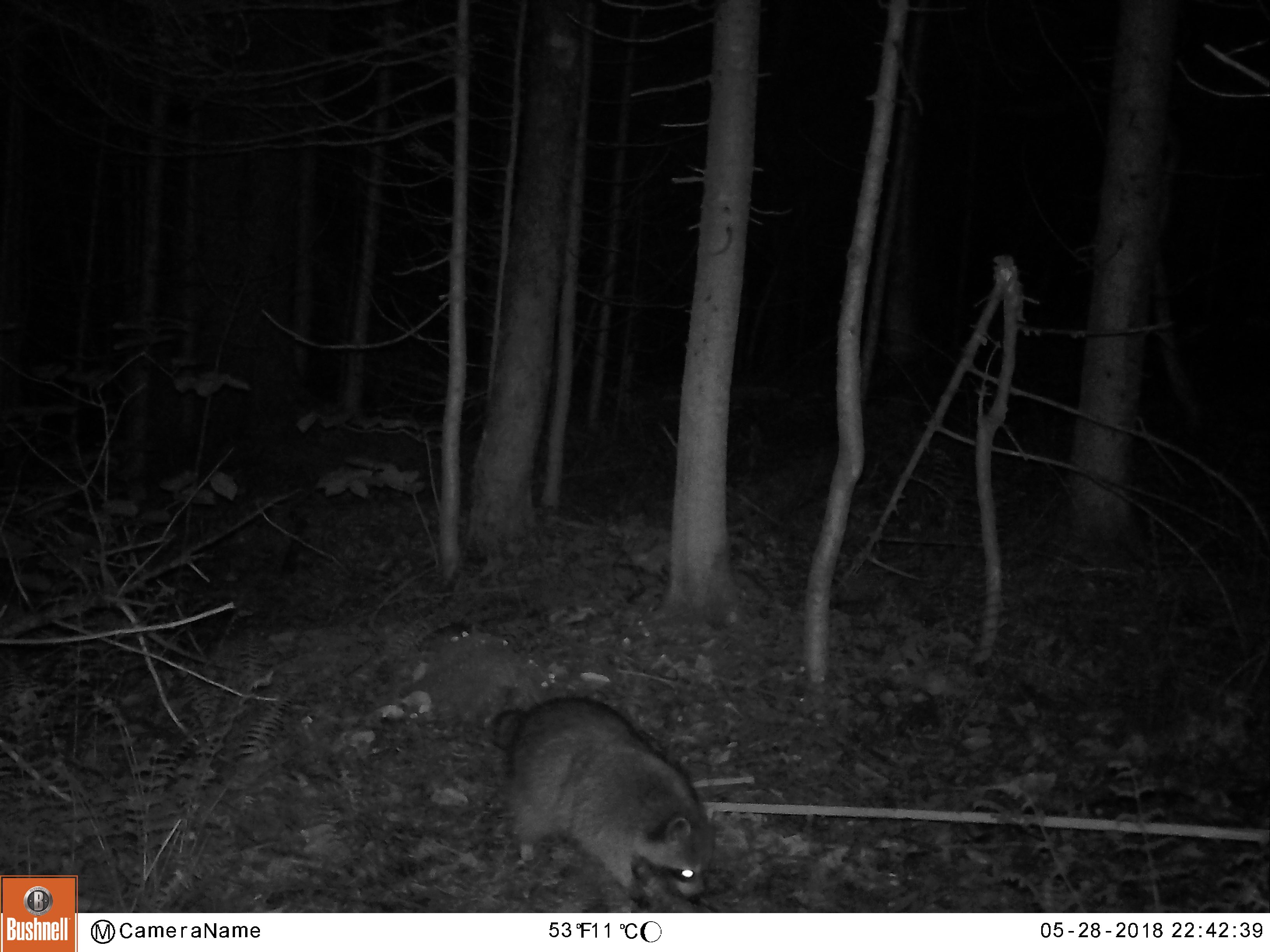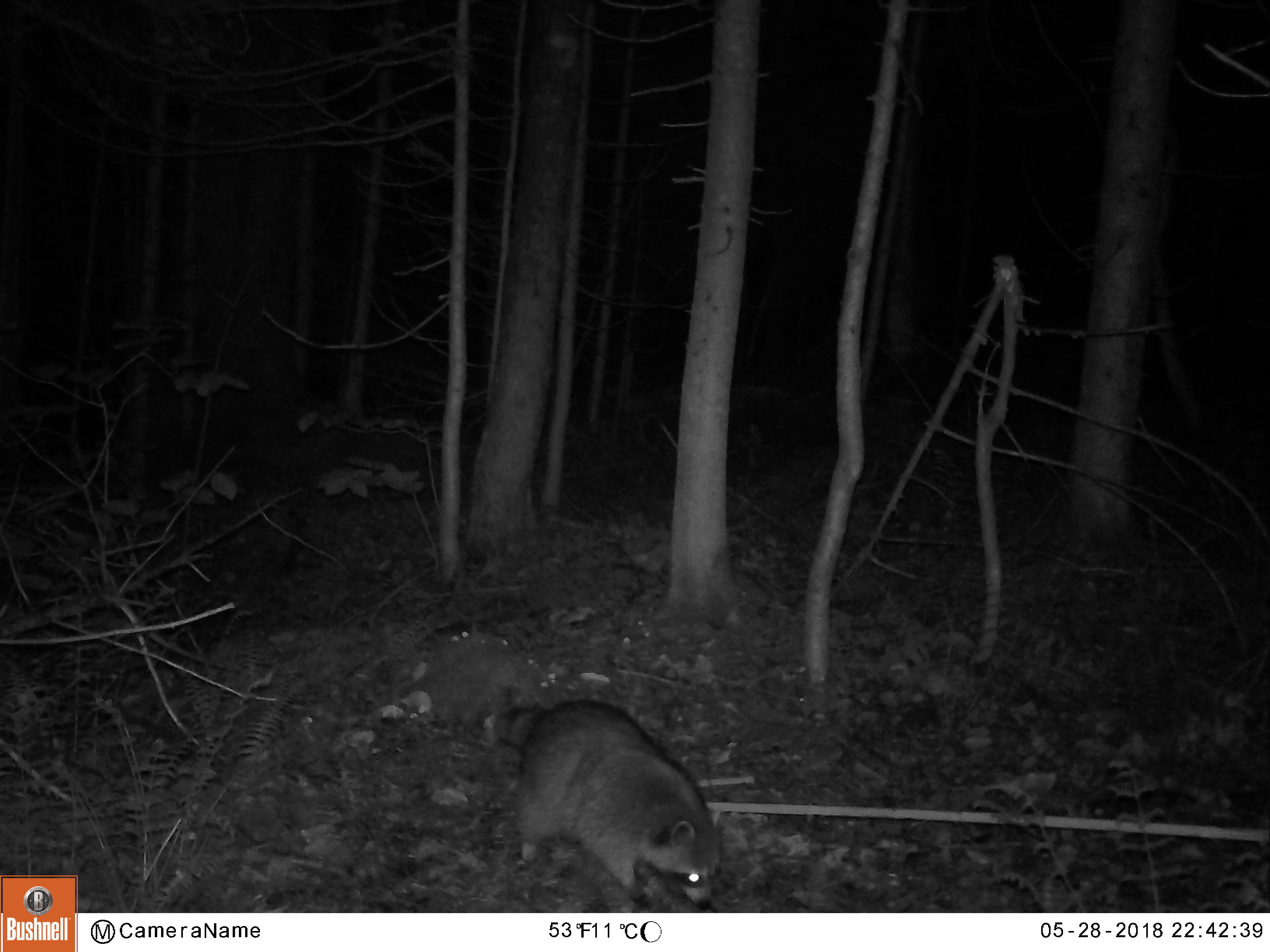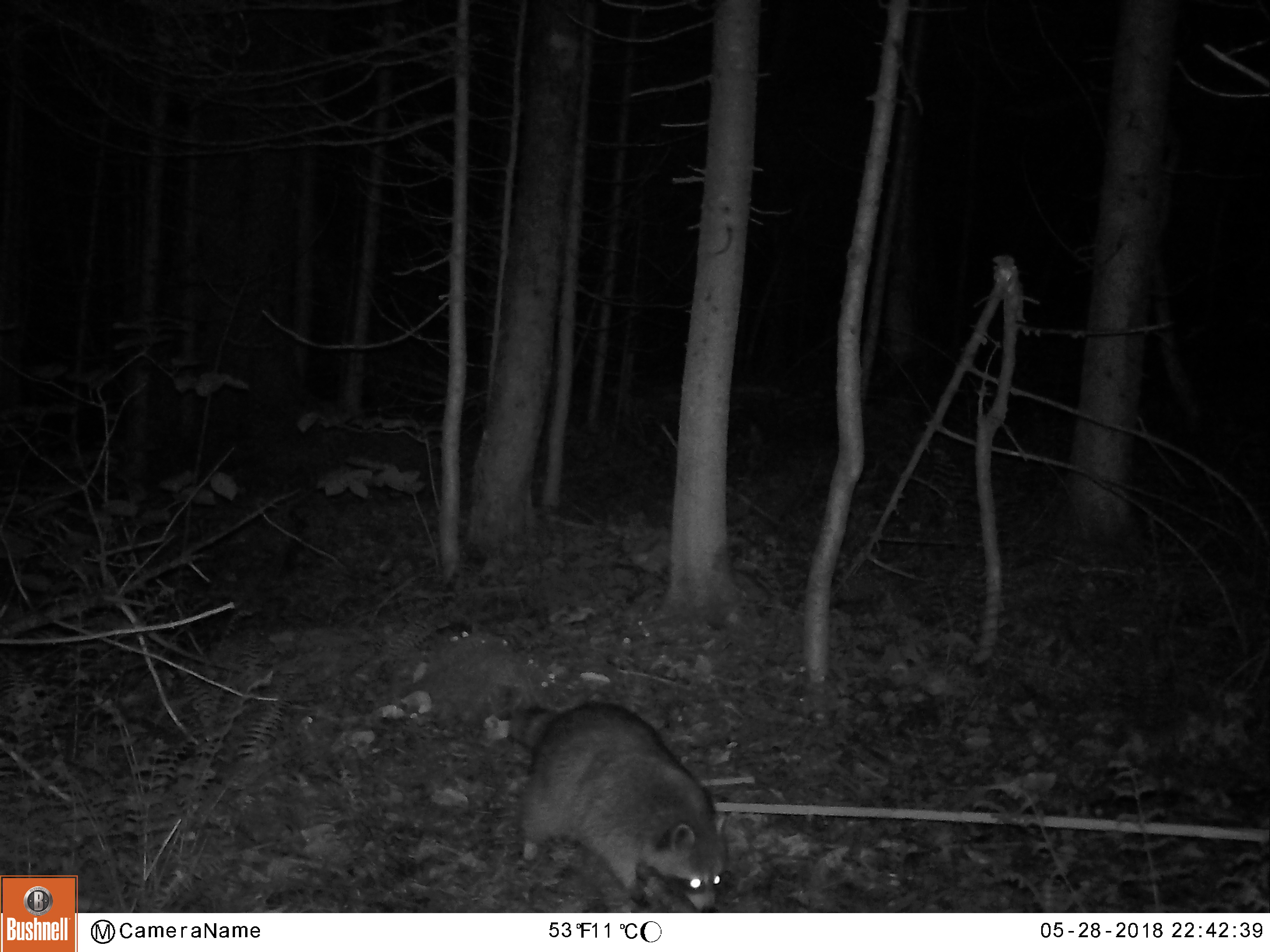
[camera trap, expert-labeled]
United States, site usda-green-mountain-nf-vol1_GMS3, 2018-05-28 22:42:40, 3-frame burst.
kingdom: Animalia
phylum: Chordata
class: Mammalia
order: Carnivora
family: Procyonidae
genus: Procyon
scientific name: Procyon lotor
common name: raccoon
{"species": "raccoon (Procyon lotor)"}